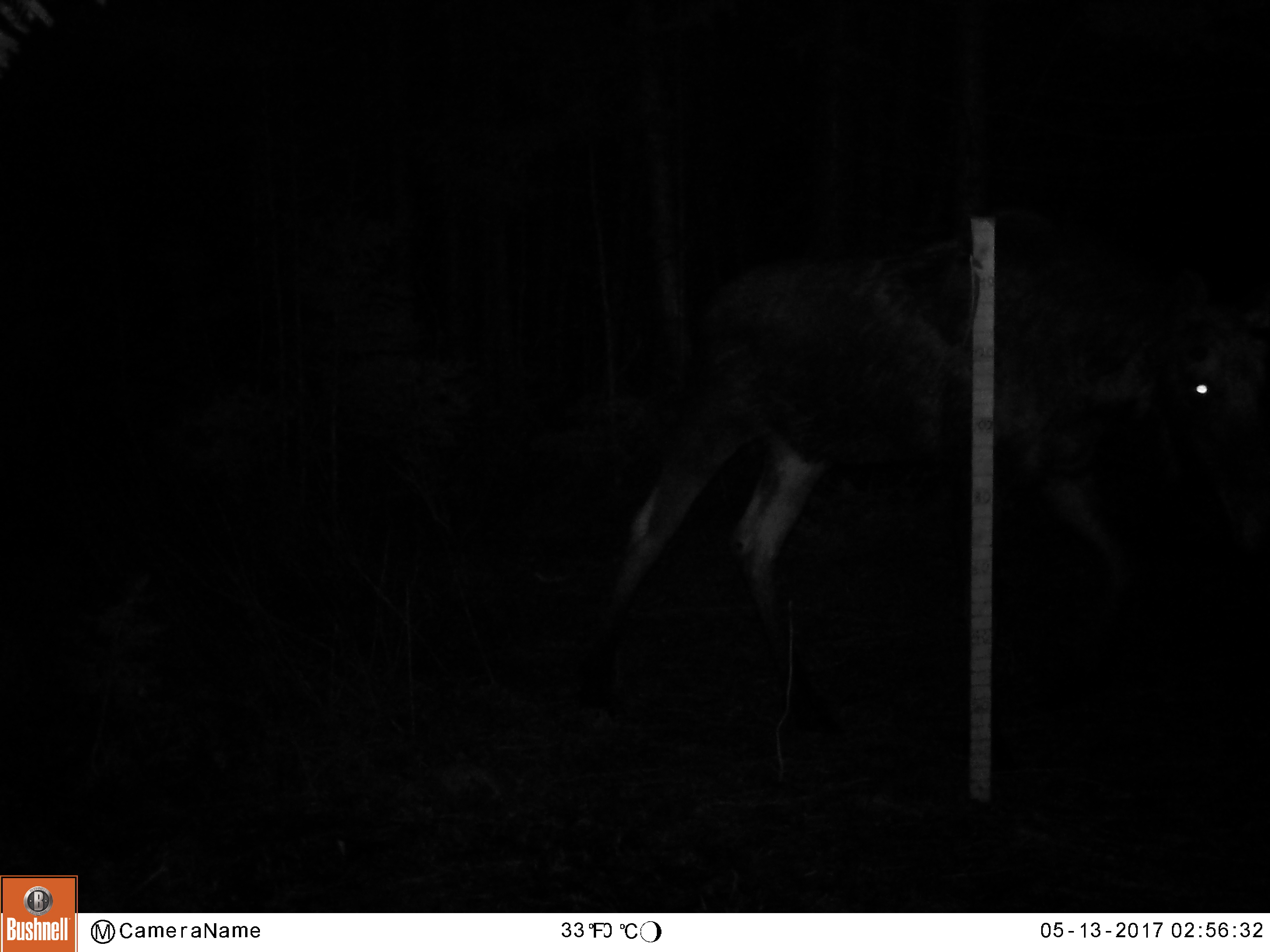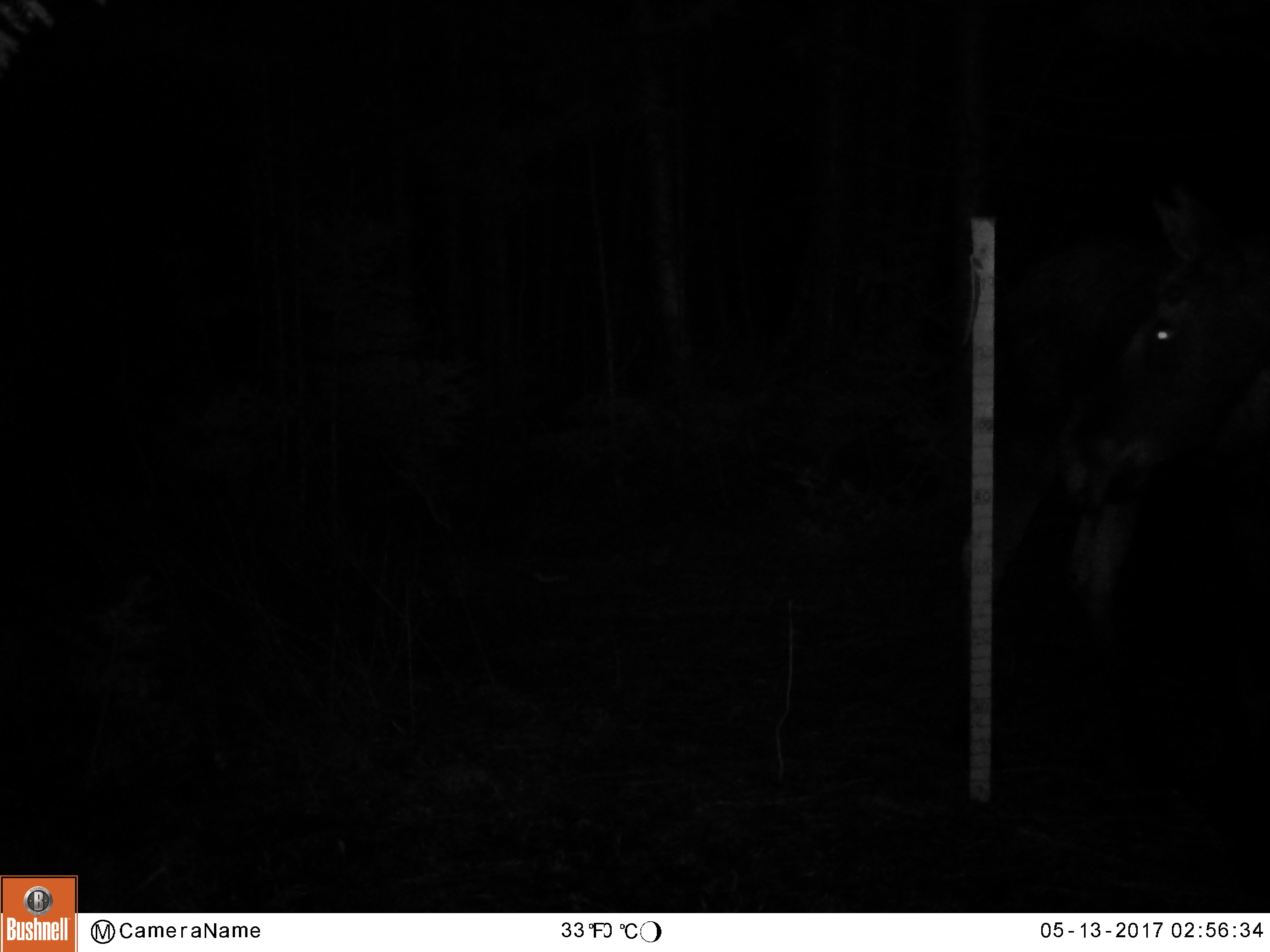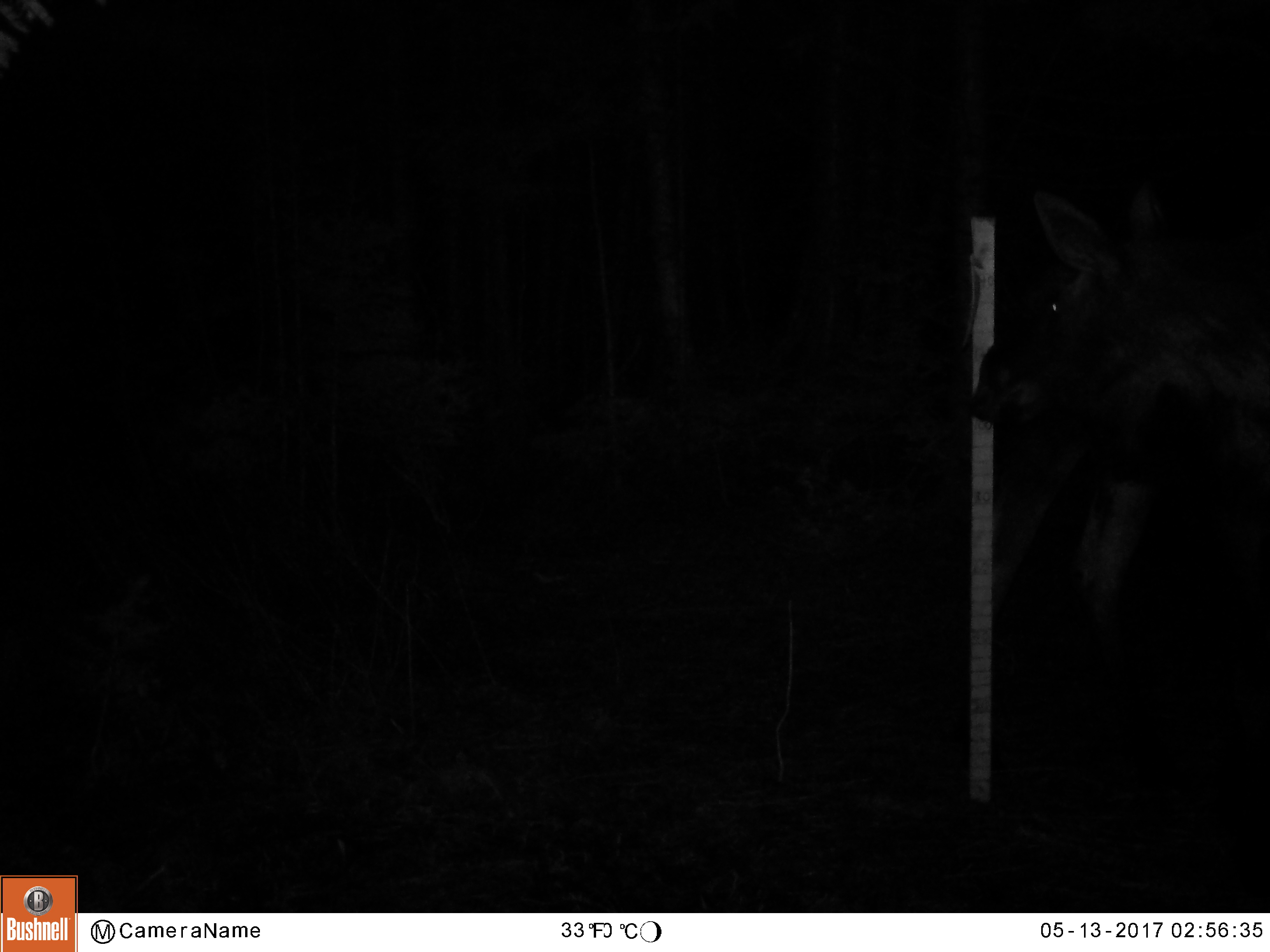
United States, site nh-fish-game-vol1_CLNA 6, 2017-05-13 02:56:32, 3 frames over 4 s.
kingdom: Animalia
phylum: Chordata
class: Mammalia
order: Artiodactyla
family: Cervidae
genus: Alces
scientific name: Alces alces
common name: moose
Moose (Alces alces).